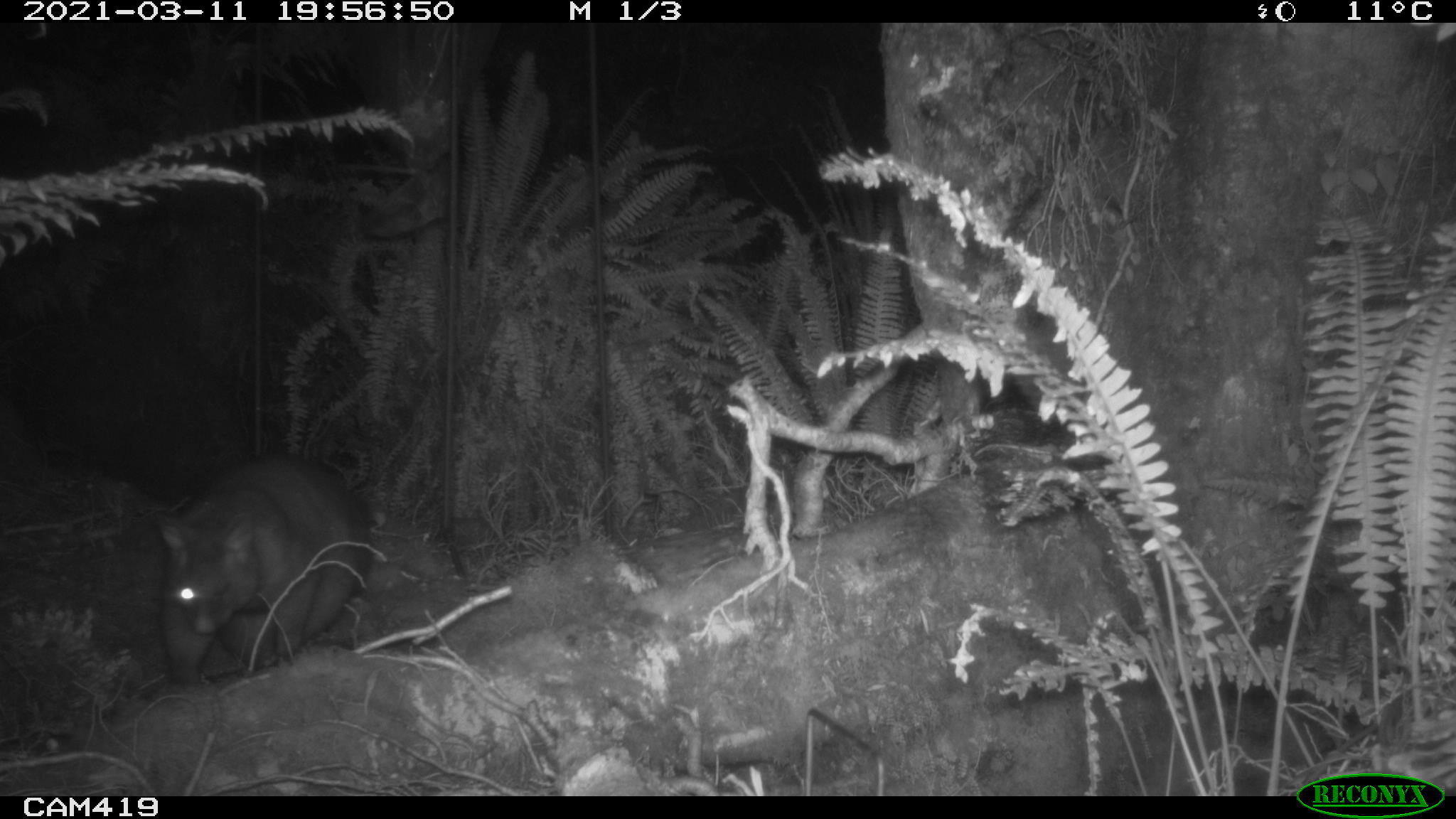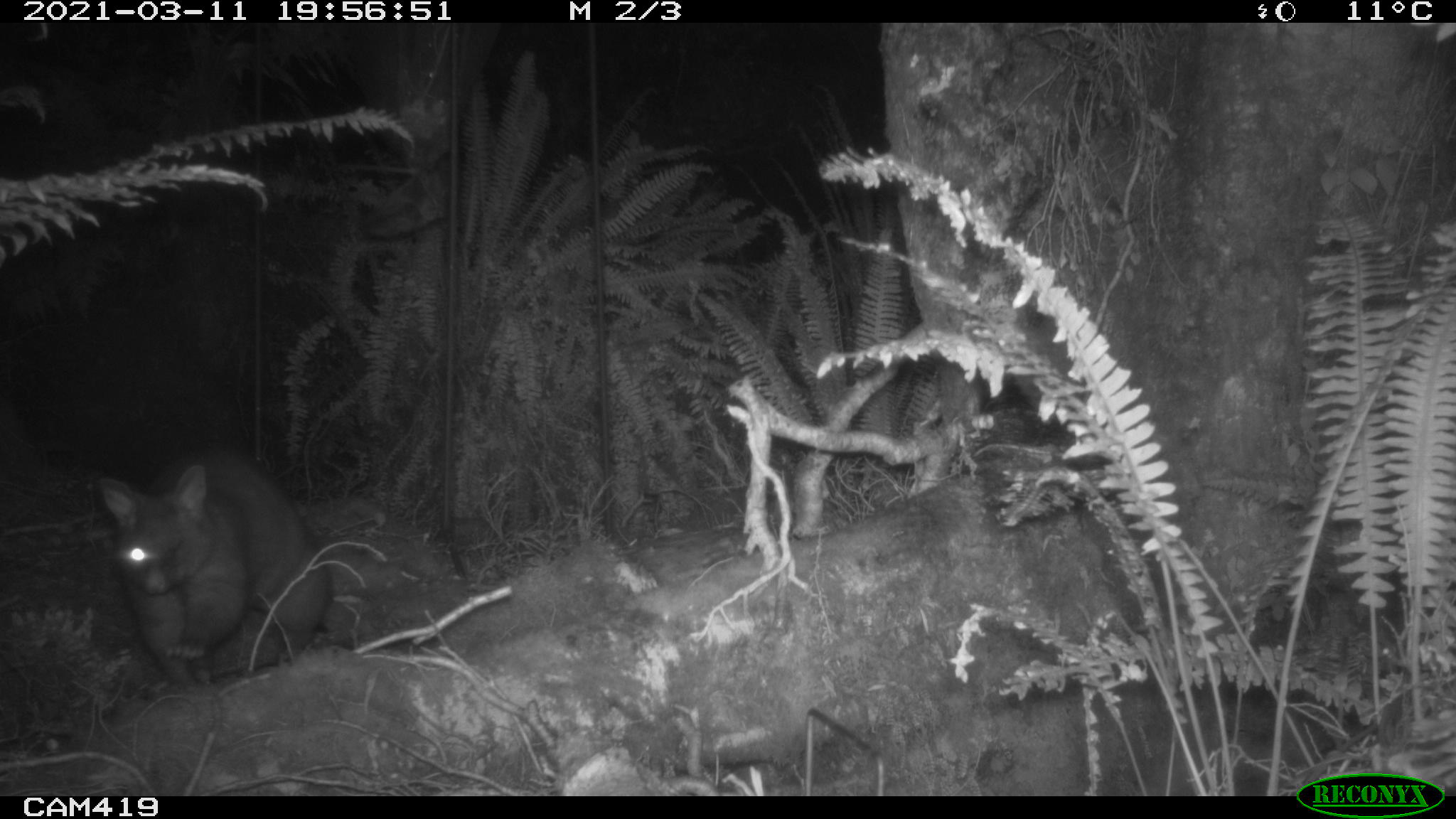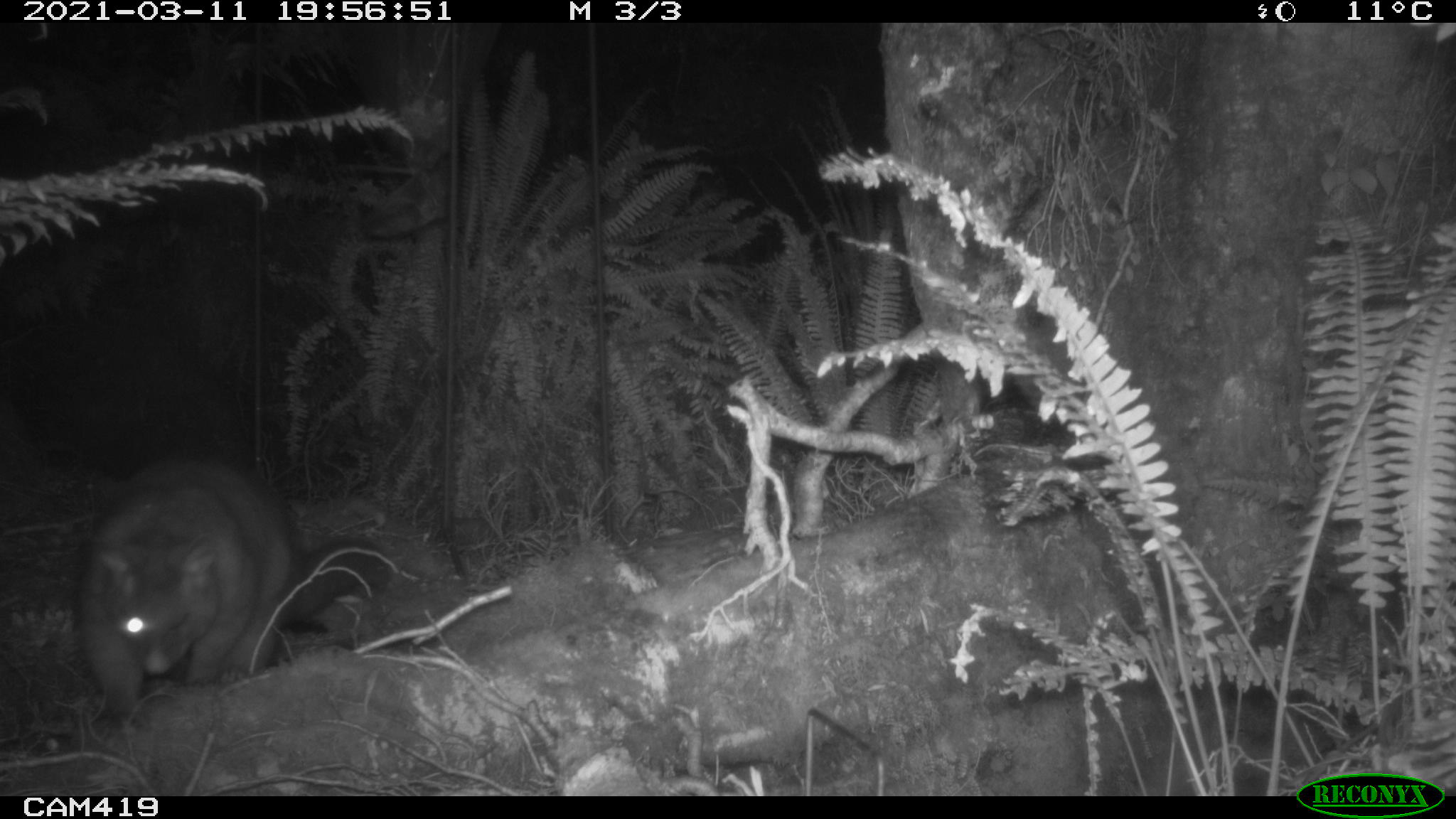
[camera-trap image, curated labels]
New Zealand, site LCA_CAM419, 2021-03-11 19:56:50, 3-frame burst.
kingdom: Animalia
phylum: Chordata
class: Mammalia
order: Diprotodontia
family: Phalangeridae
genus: Trichosurus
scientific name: Trichosurus vulpecula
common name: common brushtail possum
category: possum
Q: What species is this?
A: Possum (common brushtail possum) (Trichosurus vulpecula).